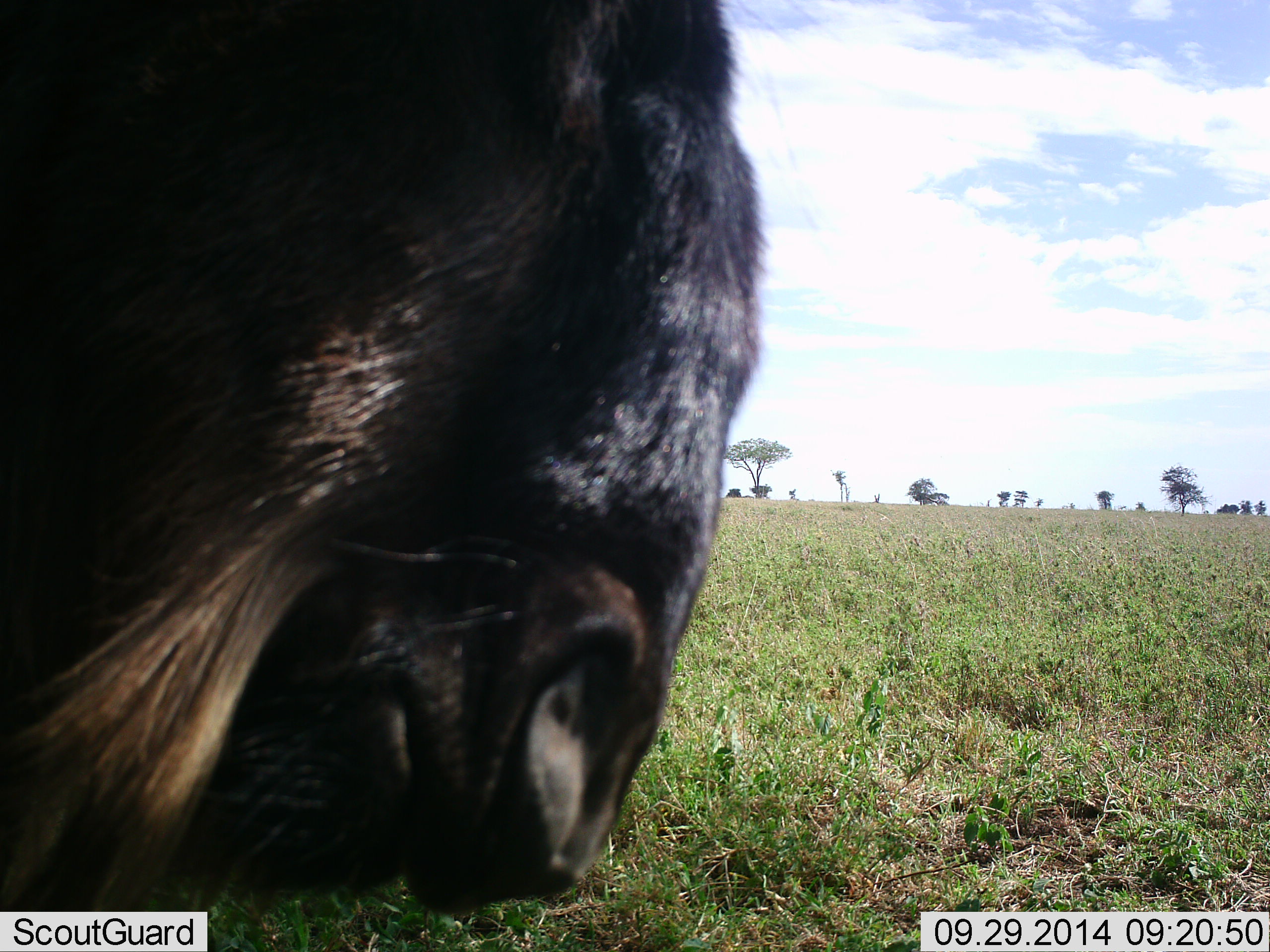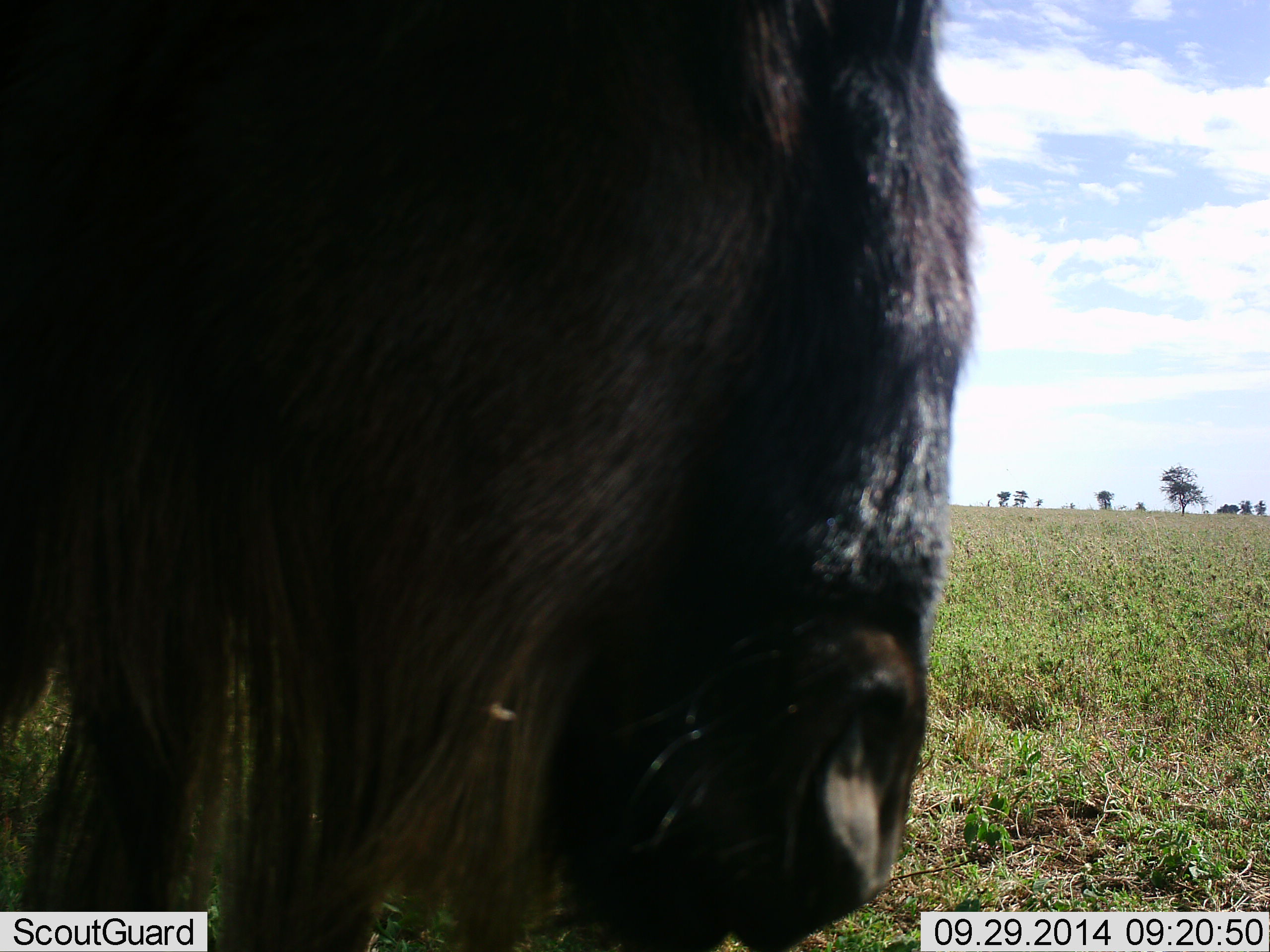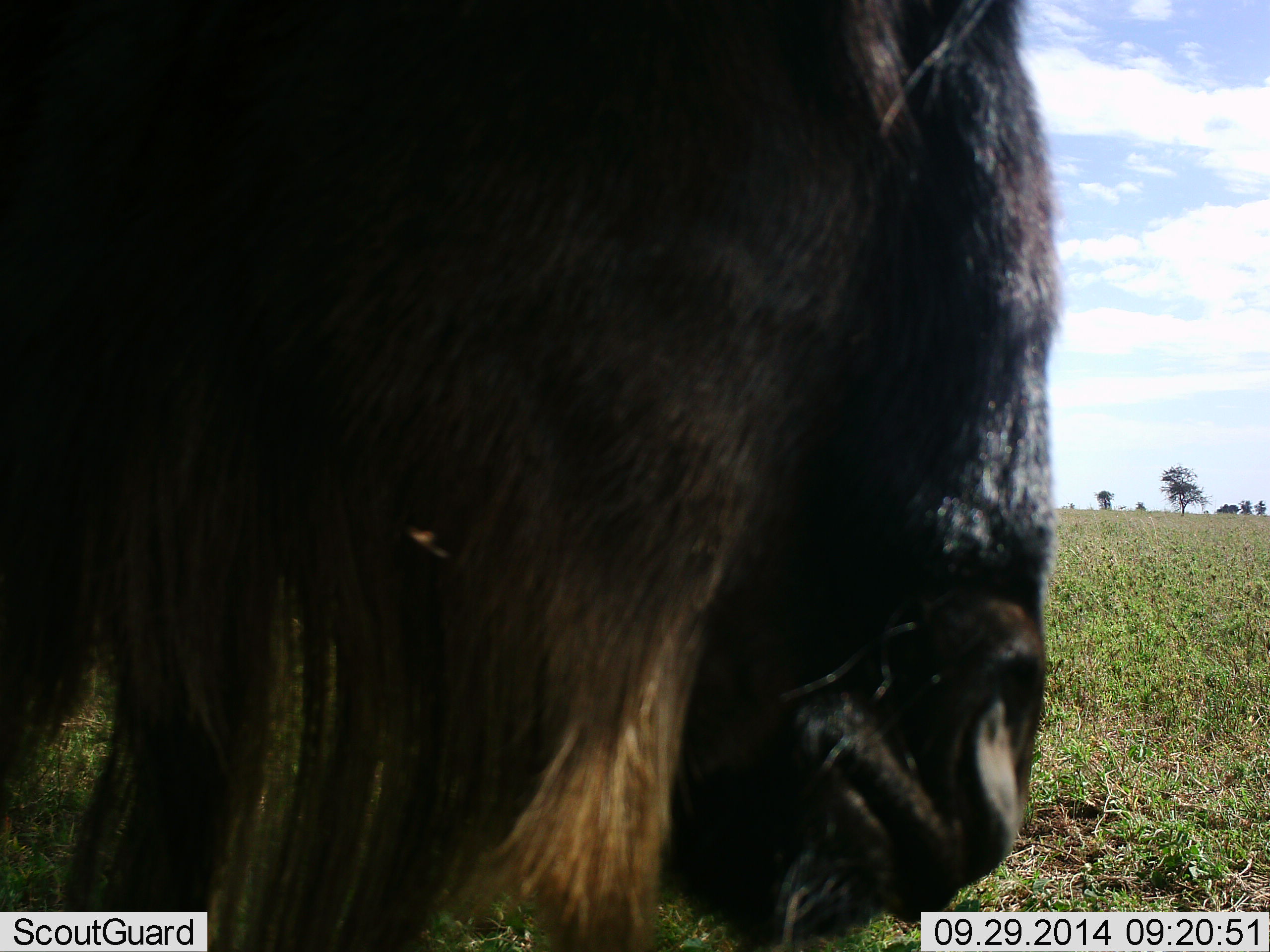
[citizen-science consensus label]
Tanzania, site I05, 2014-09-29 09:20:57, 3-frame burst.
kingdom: Animalia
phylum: Chordata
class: Mammalia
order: Artiodactyla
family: Bovidae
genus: Connochaetes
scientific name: Connochaetes taurinus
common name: blue wildebeest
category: wildebeest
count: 1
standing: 40%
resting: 0%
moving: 50%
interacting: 0%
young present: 0%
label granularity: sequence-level